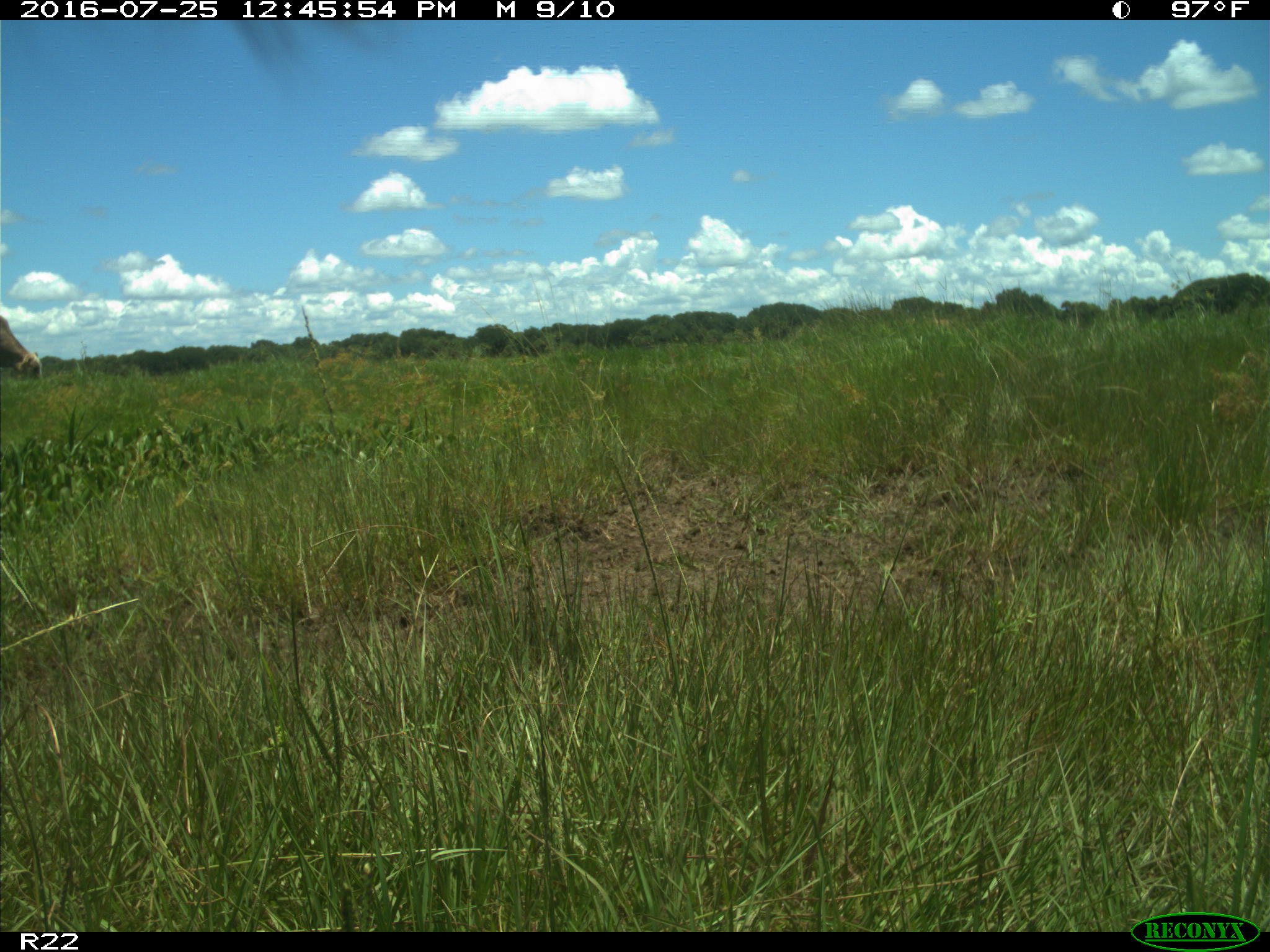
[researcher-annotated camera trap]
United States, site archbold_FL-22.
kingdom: Animalia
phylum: Chordata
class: Mammalia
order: Artiodactyla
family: Bovidae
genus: Bos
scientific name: Bos taurus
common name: domestic cow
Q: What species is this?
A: Bos taurus (domestic cow).